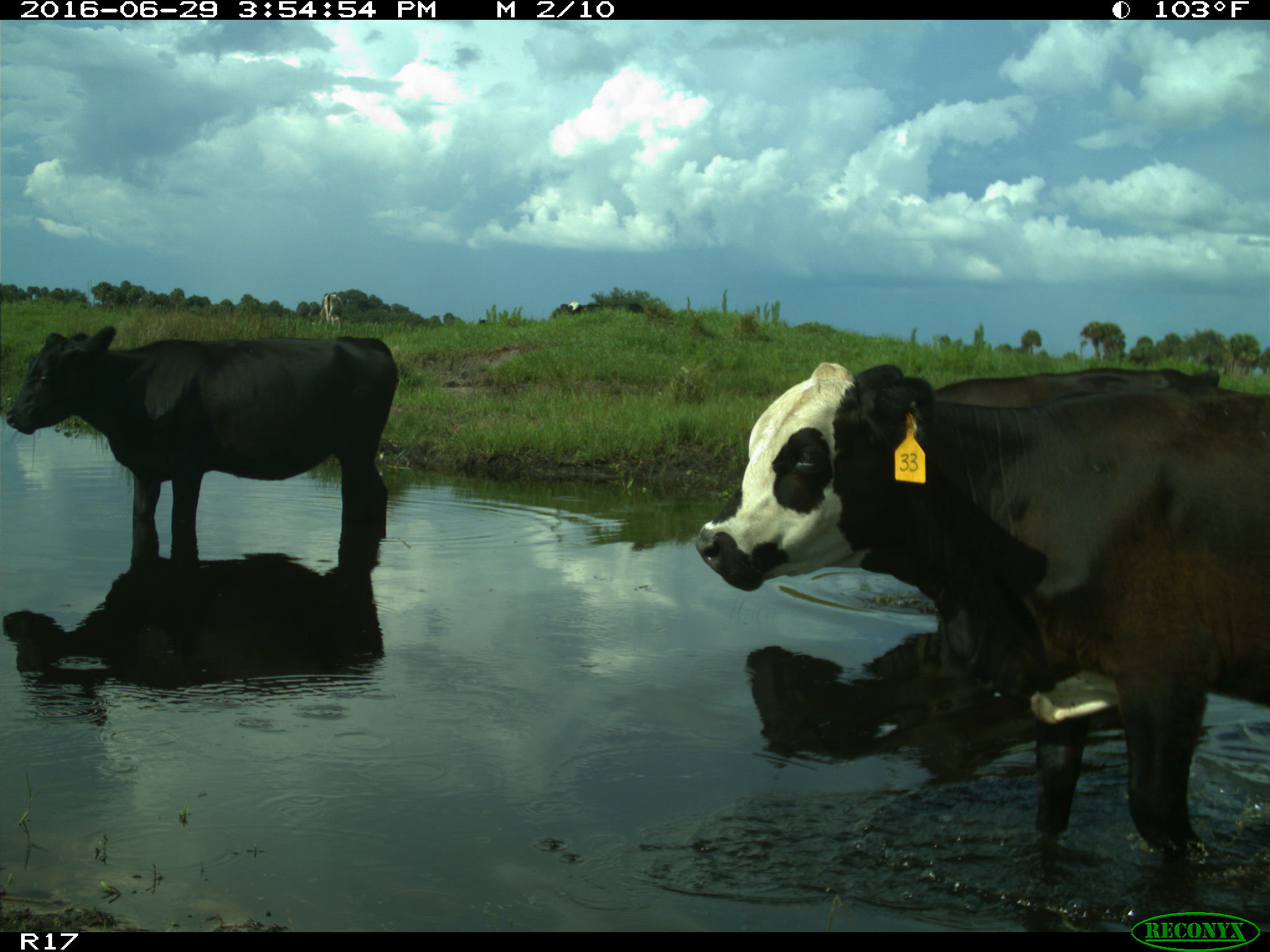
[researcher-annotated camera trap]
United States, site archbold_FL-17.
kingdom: Animalia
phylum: Chordata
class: Mammalia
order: Artiodactyla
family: Bovidae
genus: Bos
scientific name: Bos taurus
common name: domestic cow